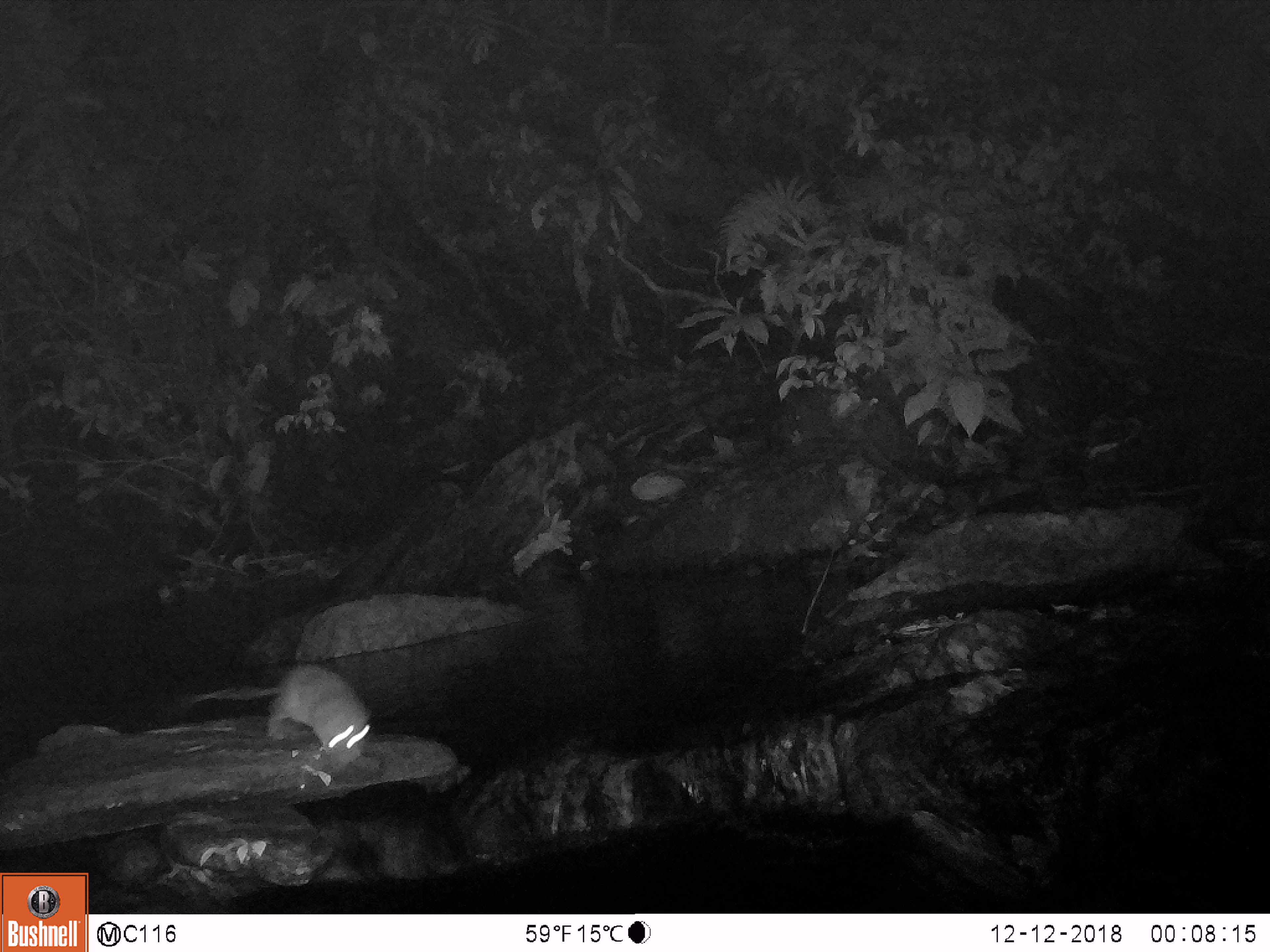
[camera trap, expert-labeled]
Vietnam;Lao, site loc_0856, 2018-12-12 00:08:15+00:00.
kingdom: Animalia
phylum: Chordata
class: Mammalia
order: Rodentia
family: Muridae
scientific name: Muridae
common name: old-world mice and rats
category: unidentified murid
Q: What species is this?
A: Unidentified murid (old-world mice and rats) (Muridae).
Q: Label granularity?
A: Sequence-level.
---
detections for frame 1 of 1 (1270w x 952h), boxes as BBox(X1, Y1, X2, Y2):
unidentified murid: BBox(190, 663, 373, 767)